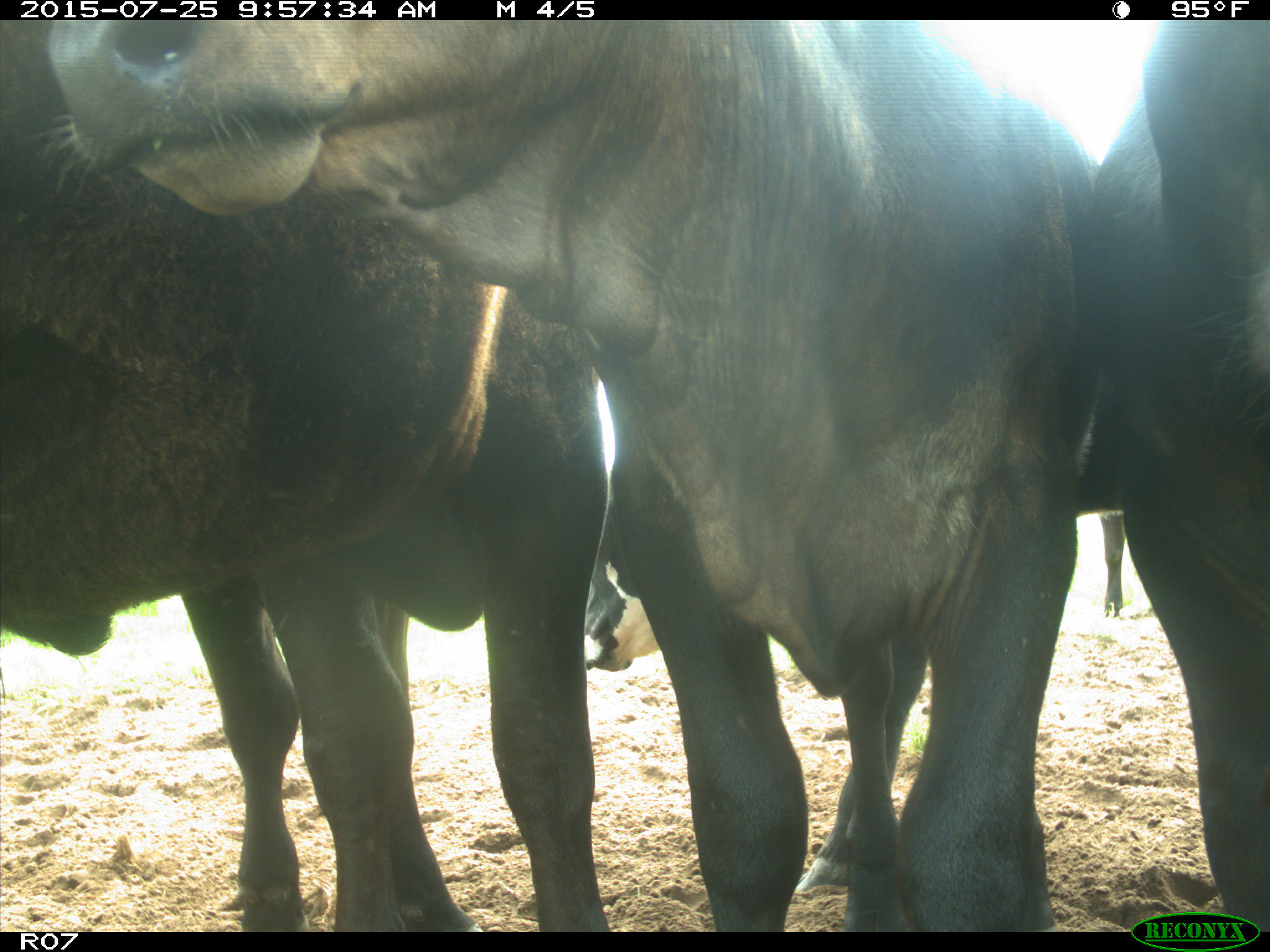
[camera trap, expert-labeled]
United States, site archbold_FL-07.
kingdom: Animalia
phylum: Chordata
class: Mammalia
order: Artiodactyla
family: Bovidae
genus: Bos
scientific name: Bos taurus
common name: domestic cow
Bos taurus (domestic cow).